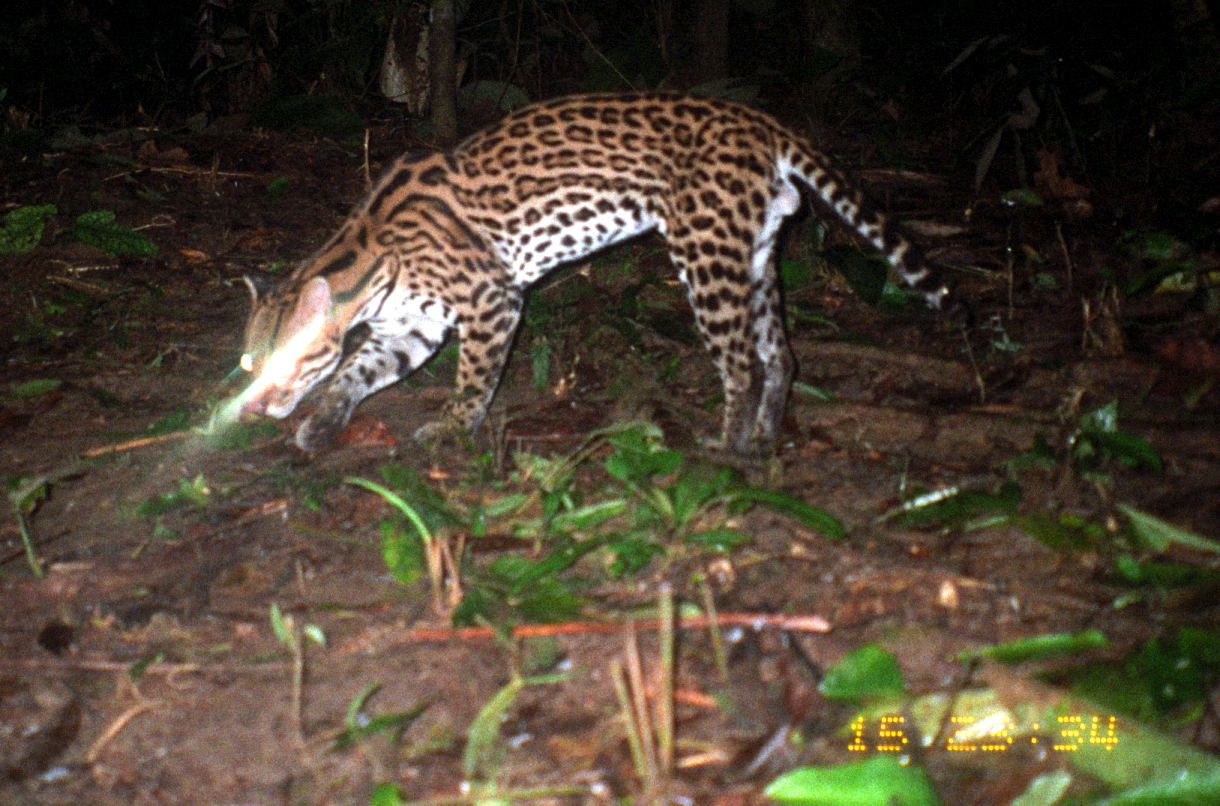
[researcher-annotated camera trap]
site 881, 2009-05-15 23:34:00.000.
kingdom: Animalia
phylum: Chordata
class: Mammalia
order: Carnivora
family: Felidae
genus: Leopardus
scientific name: Leopardus pardalis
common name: ocelot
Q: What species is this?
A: Leopardus pardalis (ocelot).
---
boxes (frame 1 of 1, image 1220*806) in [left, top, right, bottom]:
leopardus pardalis: [236, 86, 976, 457]